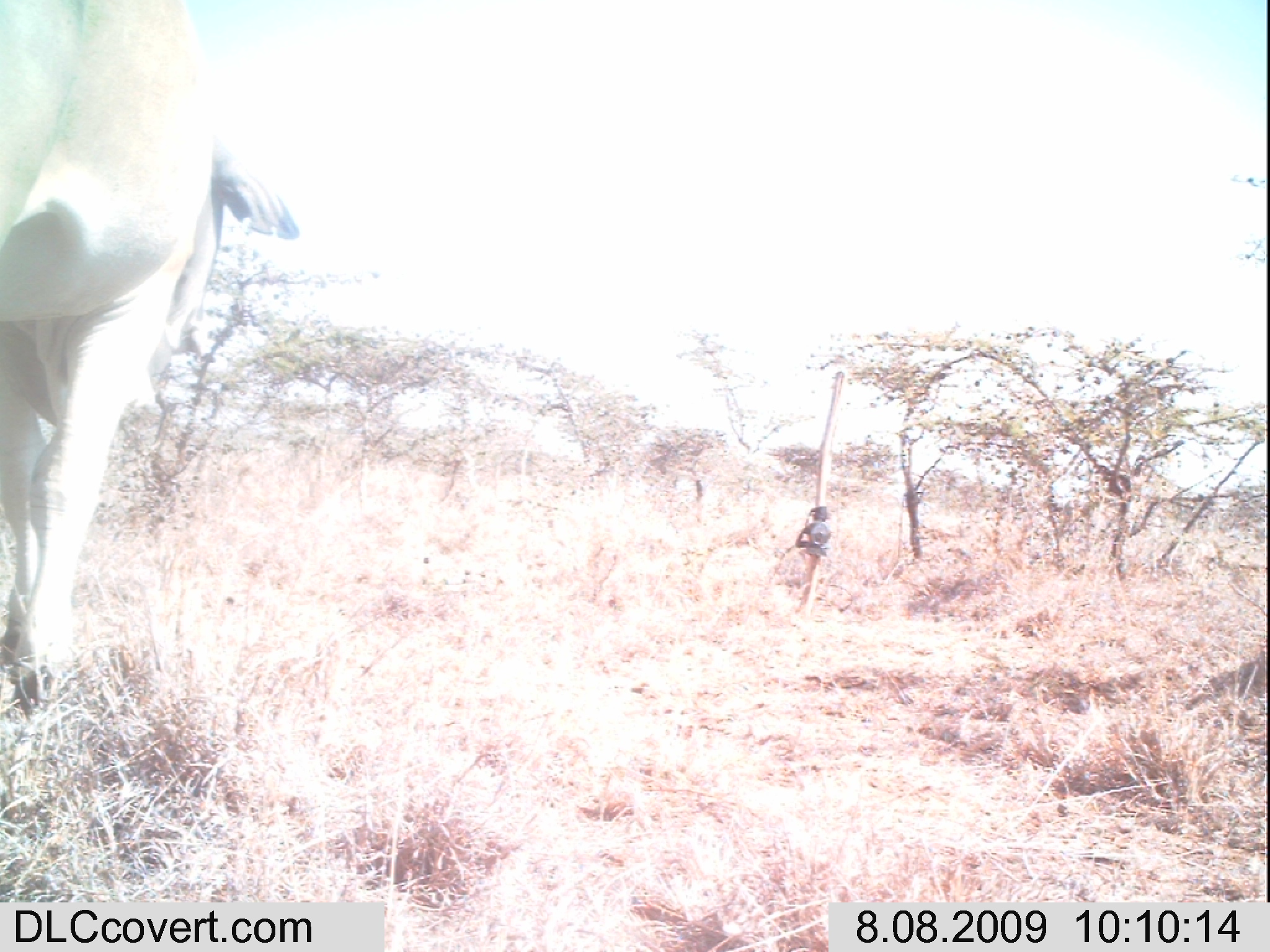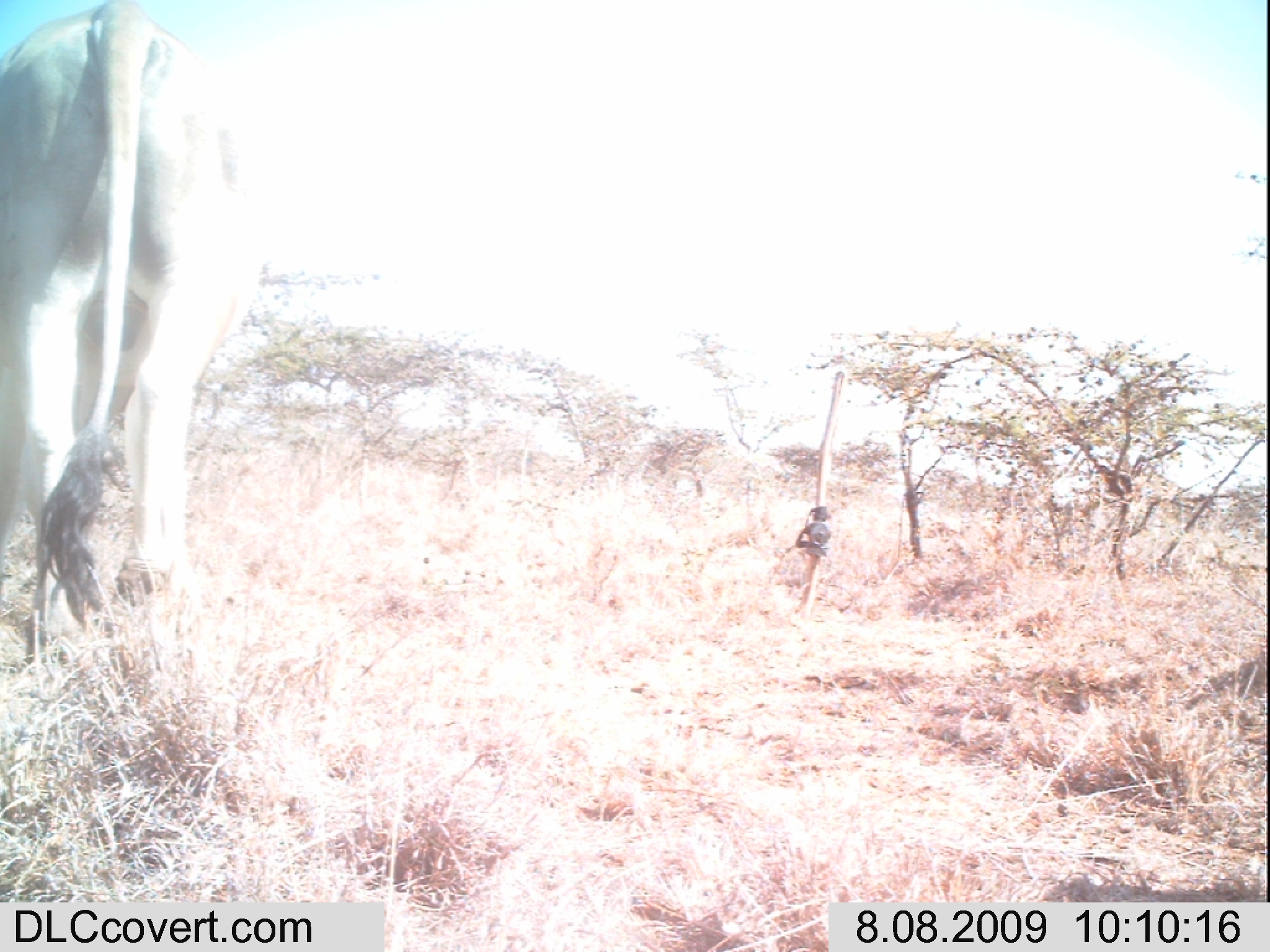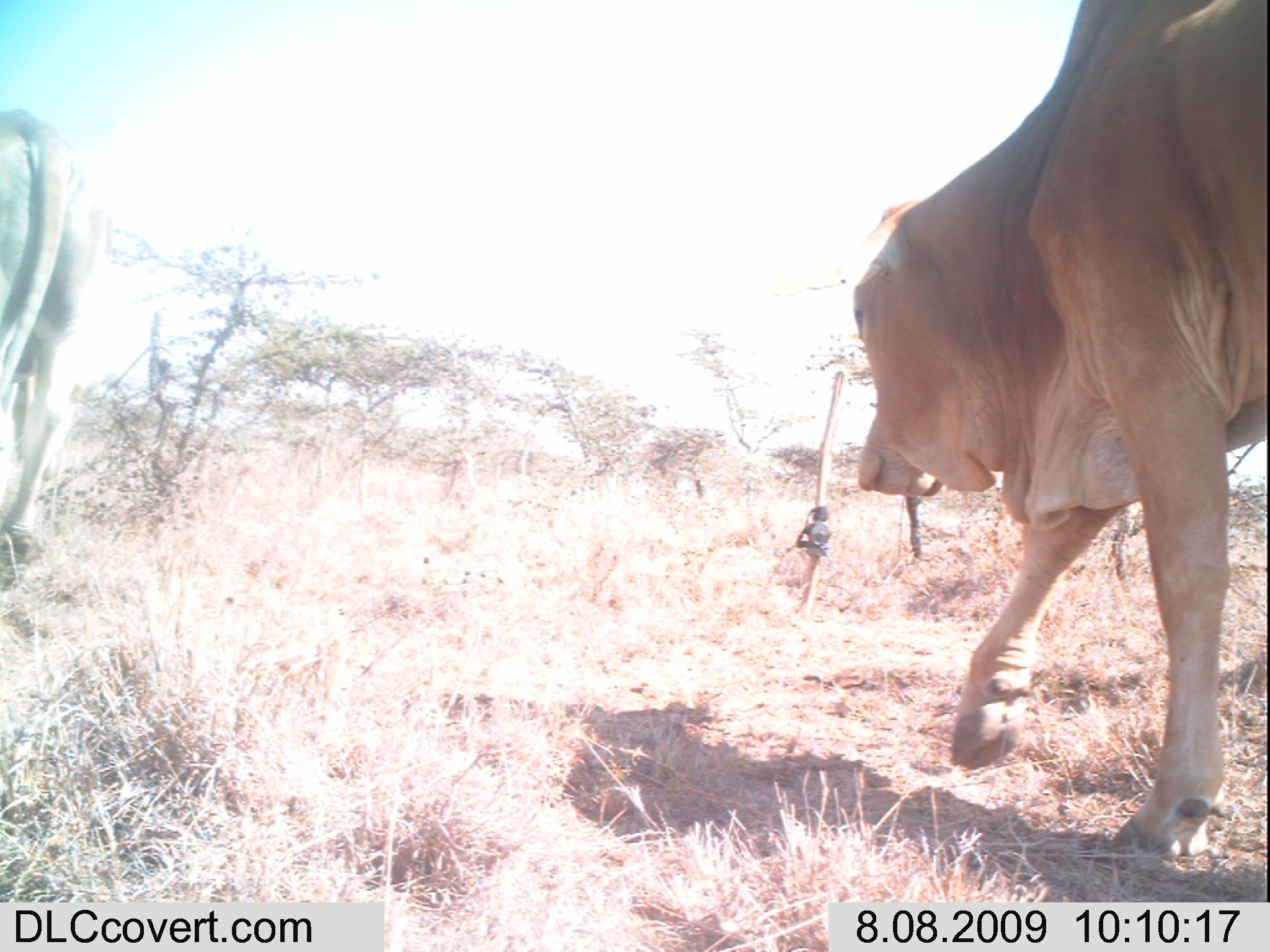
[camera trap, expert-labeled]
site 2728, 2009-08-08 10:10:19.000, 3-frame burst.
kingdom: Animalia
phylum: Chordata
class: Mammalia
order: Artiodactyla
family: Bovidae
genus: Bos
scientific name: Bos taurus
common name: domestic cattle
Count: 1.